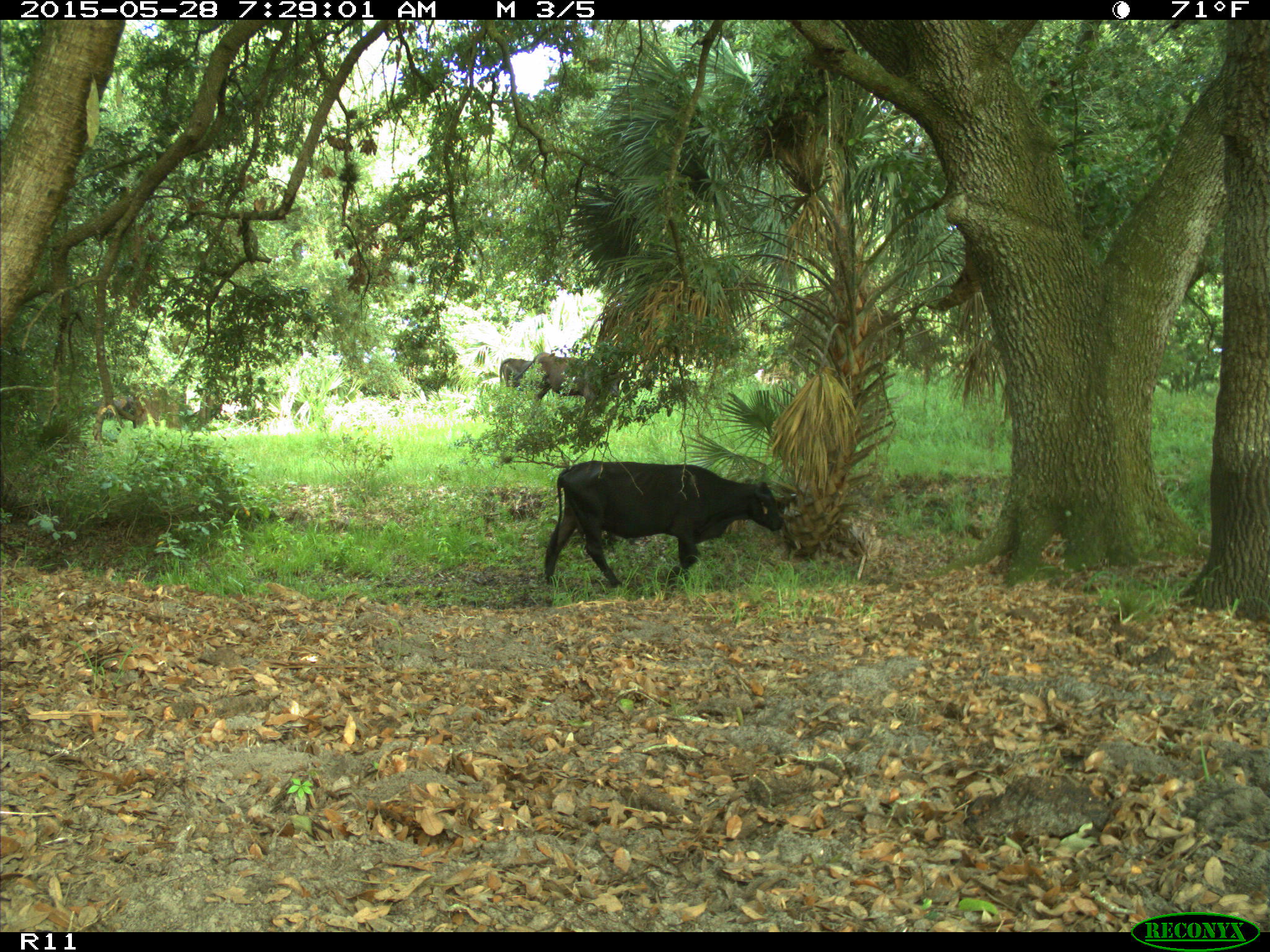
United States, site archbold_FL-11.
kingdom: Animalia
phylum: Chordata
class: Mammalia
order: Artiodactyla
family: Bovidae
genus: Bos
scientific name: Bos taurus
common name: domestic cow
Bos taurus (domestic cow).